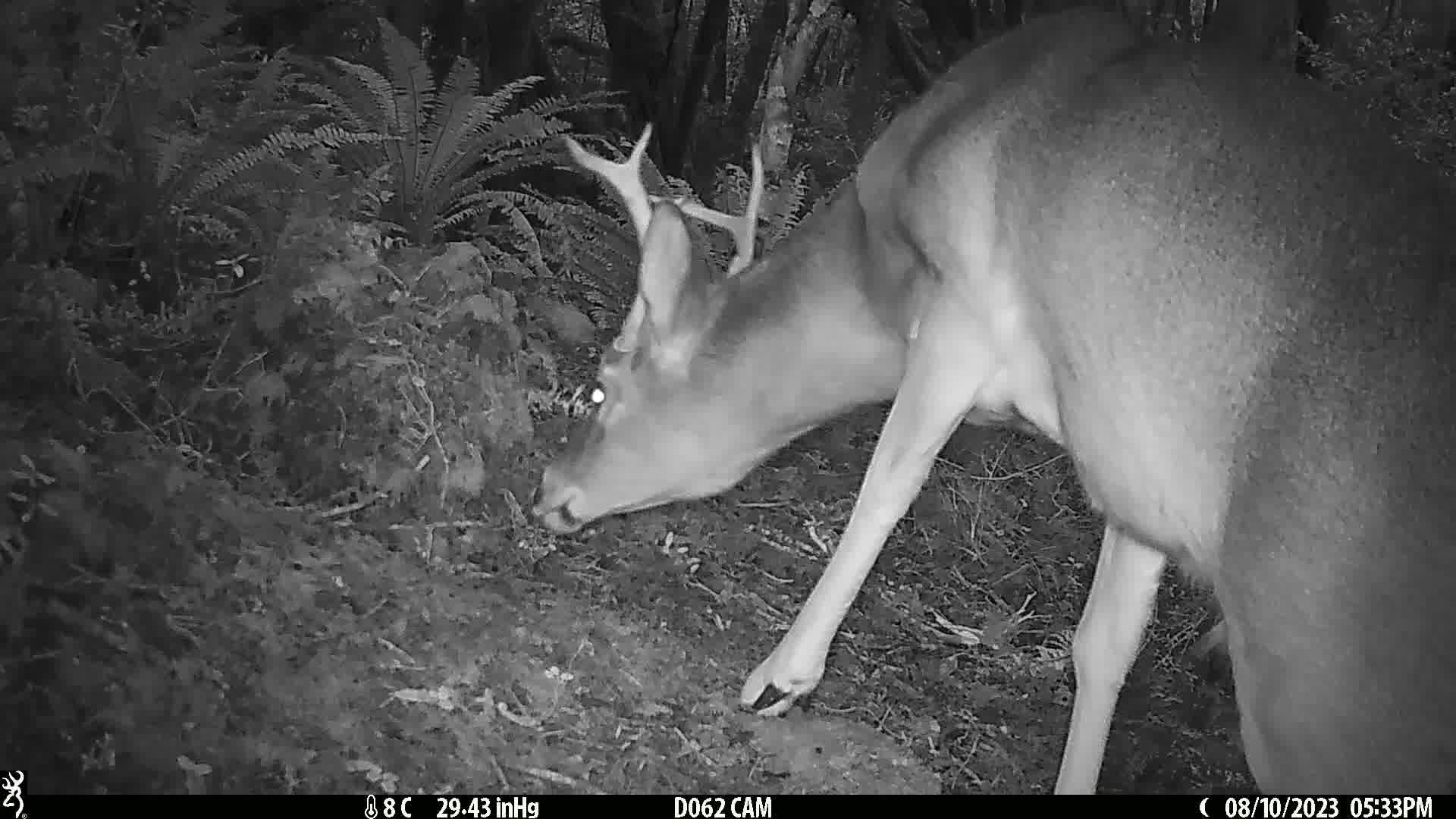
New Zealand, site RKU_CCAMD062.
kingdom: Animalia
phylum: Chordata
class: Mammalia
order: Artiodactyla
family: Cervidae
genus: Odocoileus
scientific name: Odocoileus virginianus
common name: white-tailed deer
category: white tailed deer